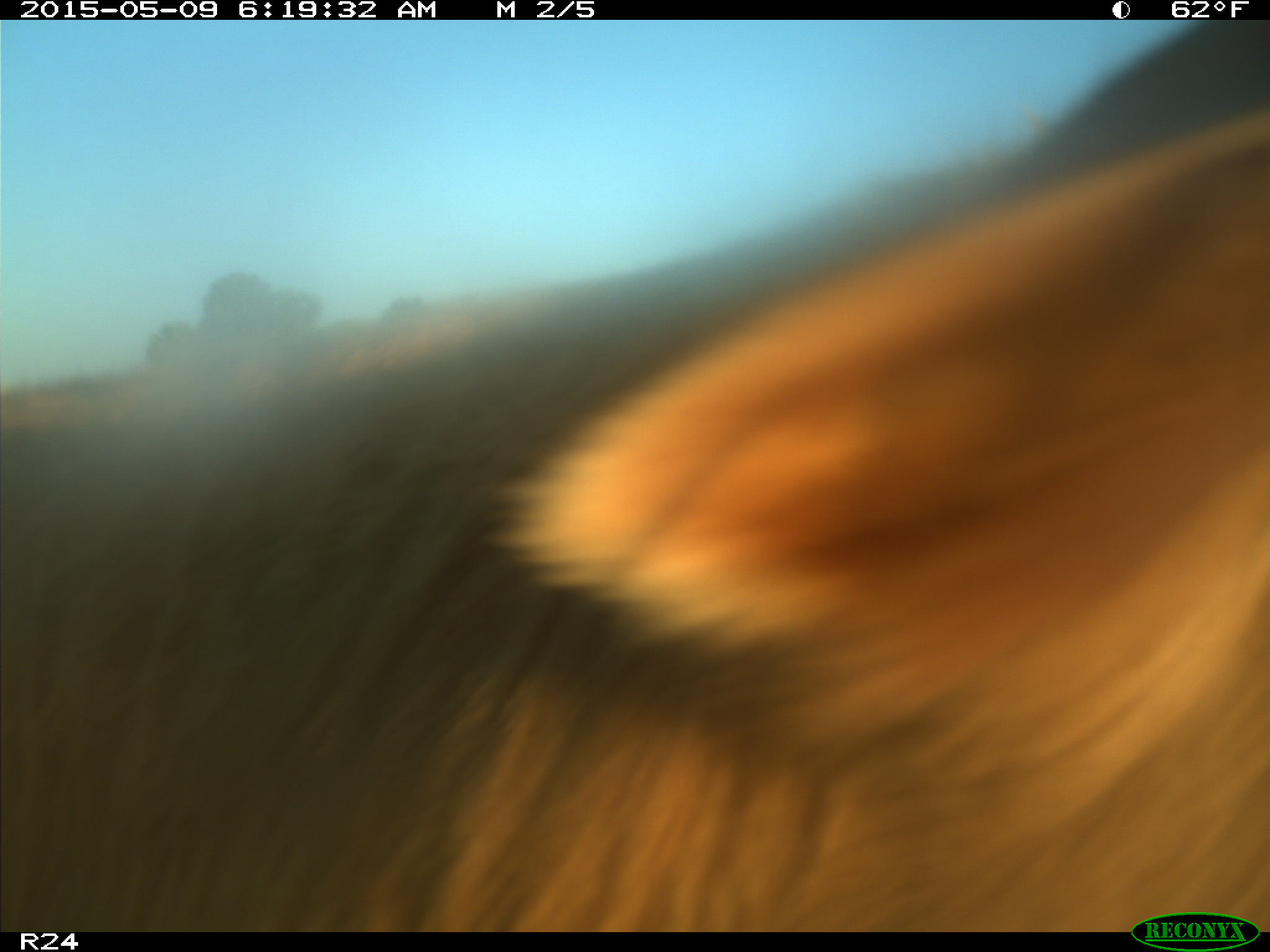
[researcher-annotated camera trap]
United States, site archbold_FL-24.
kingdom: Animalia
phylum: Chordata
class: Mammalia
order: Artiodactyla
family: Bovidae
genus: Bos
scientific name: Bos taurus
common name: domestic cow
Bos taurus (domestic cow).